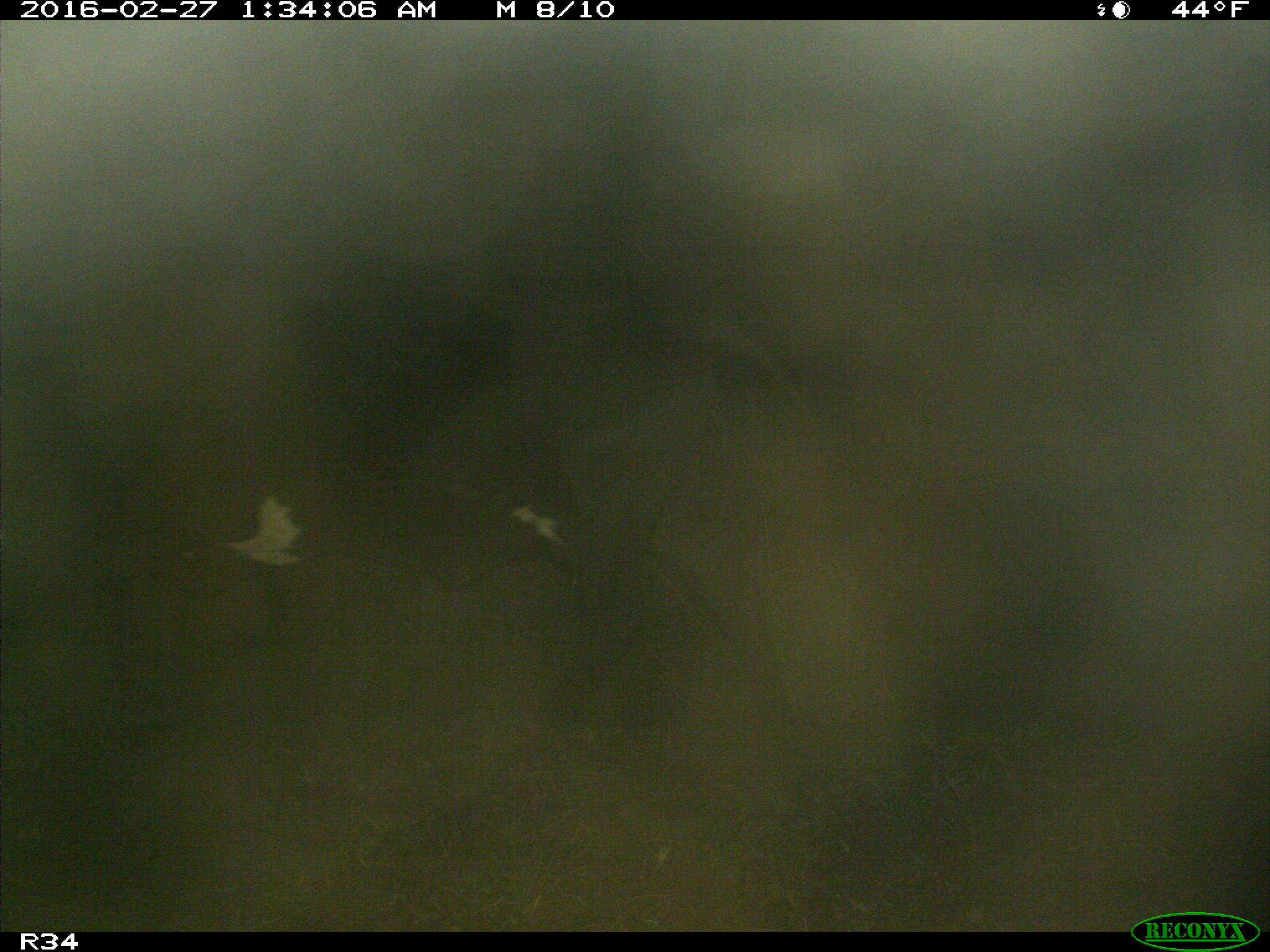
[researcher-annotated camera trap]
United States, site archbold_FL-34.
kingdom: Animalia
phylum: Chordata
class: Mammalia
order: Artiodactyla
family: Bovidae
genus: Bos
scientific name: Bos taurus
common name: domestic cow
Bos taurus (domestic cow).